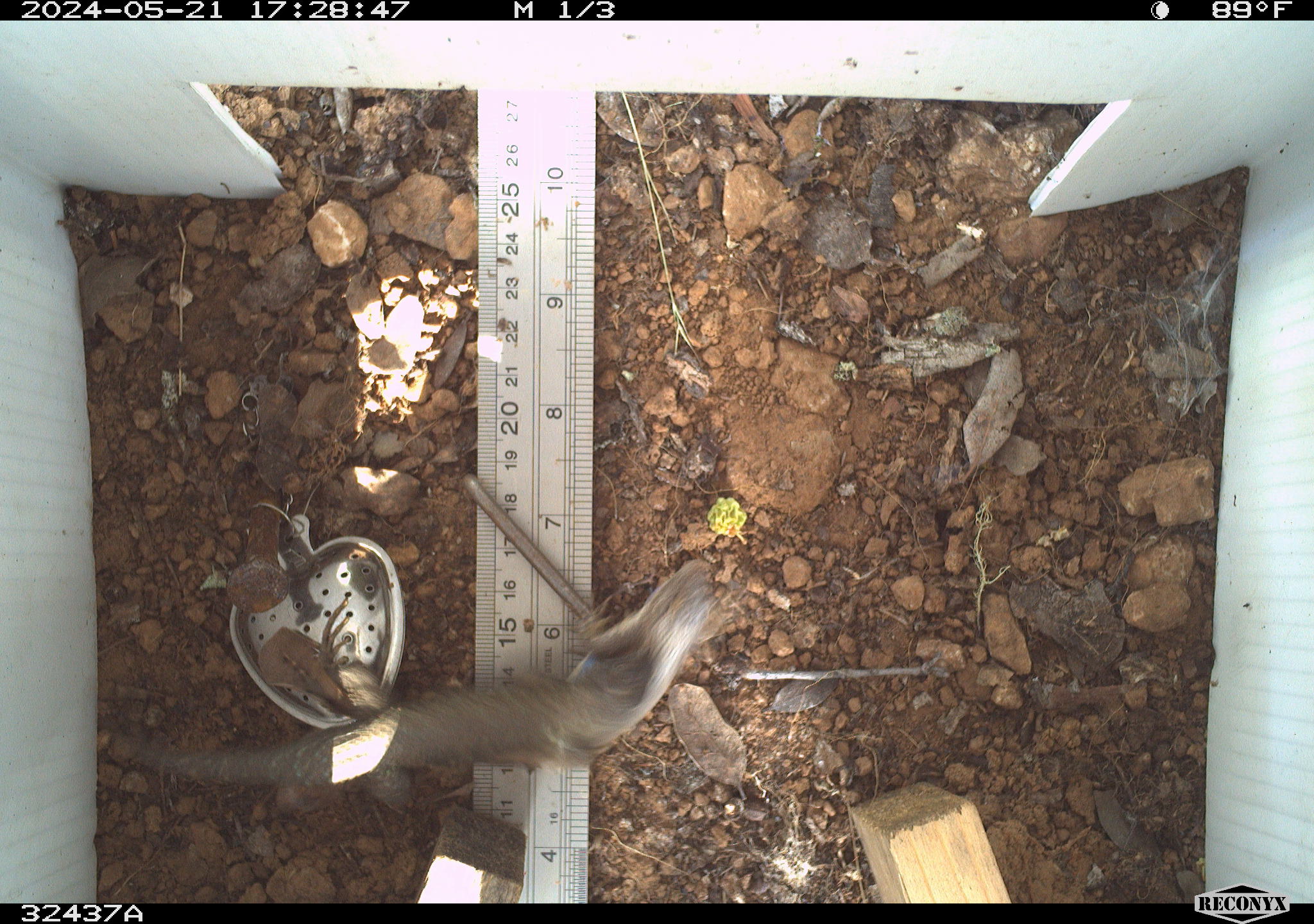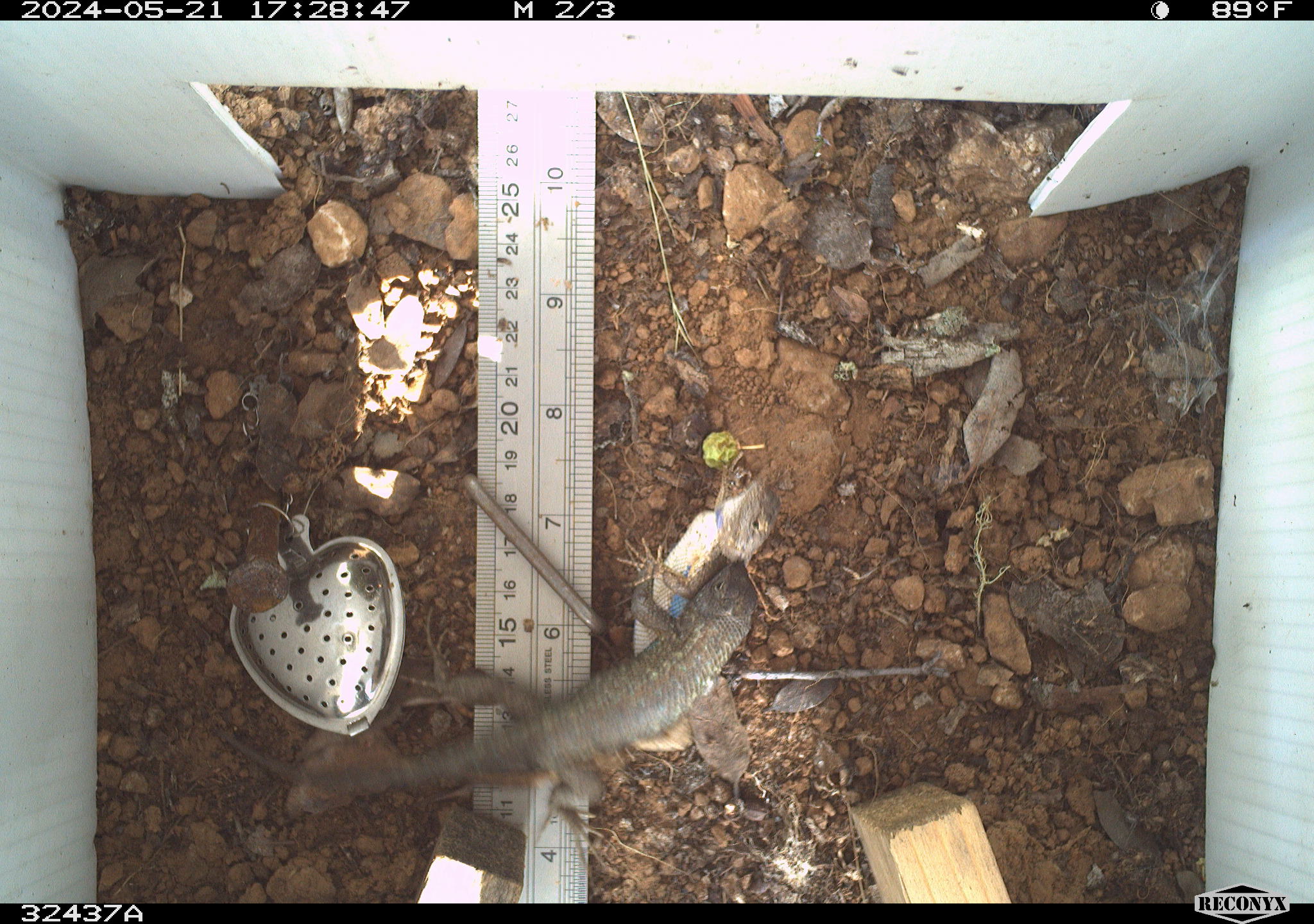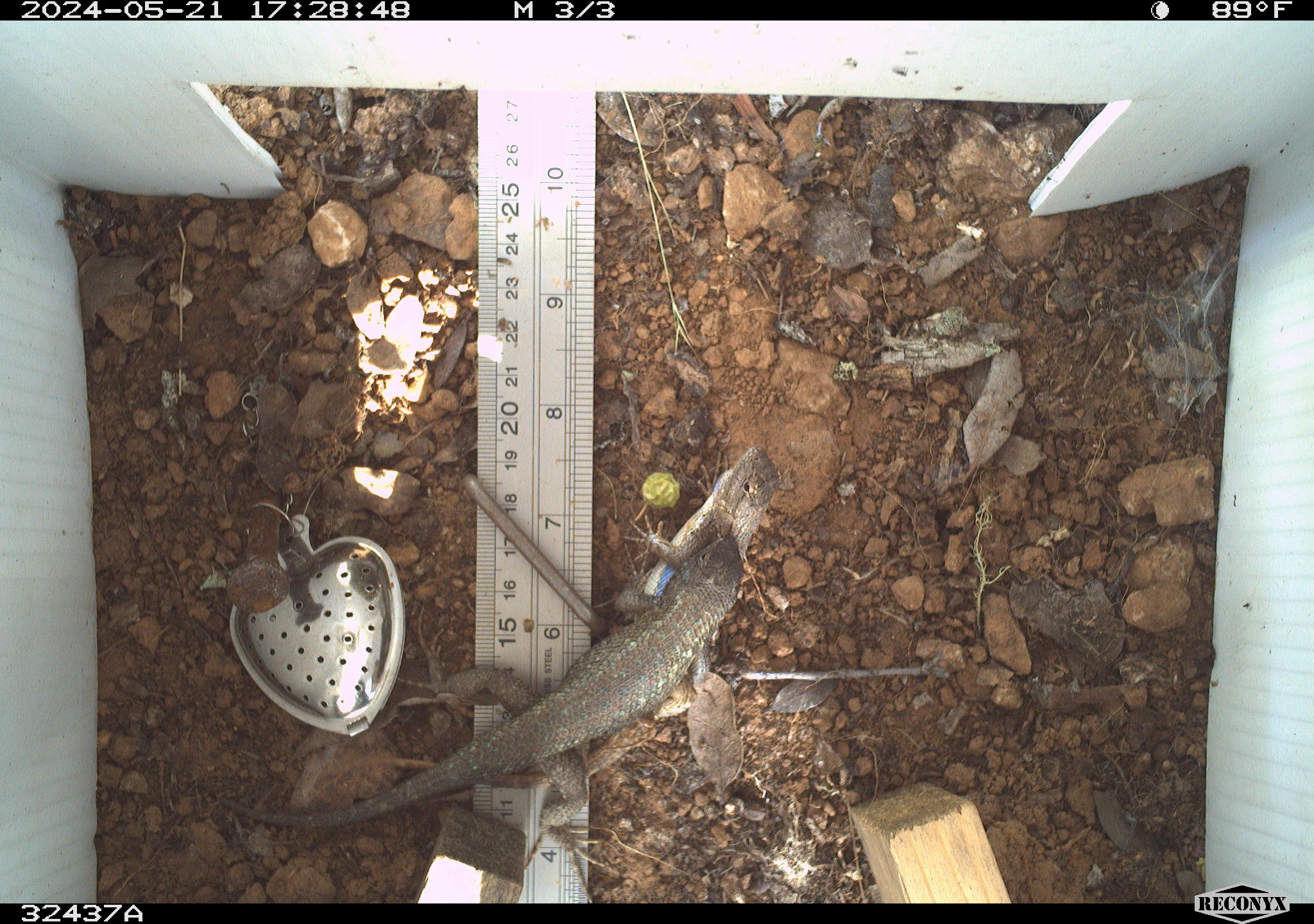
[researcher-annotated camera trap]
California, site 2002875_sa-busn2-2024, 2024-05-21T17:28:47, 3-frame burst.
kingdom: Animalia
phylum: Chordata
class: Reptilia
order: Squamata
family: Phrynosomatidae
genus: Sceloporus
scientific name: Sceloporus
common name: spiny lizards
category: sceloporus species